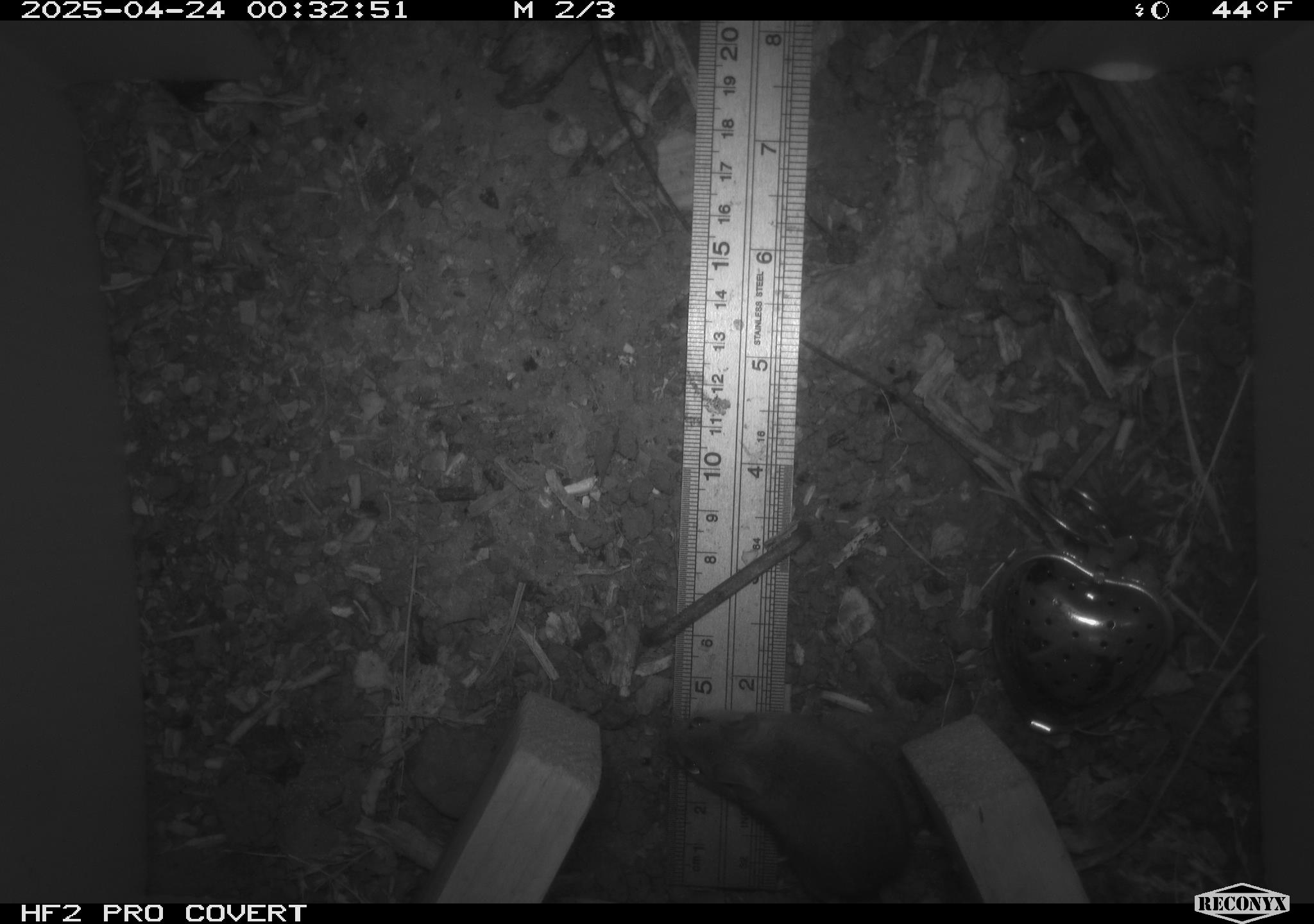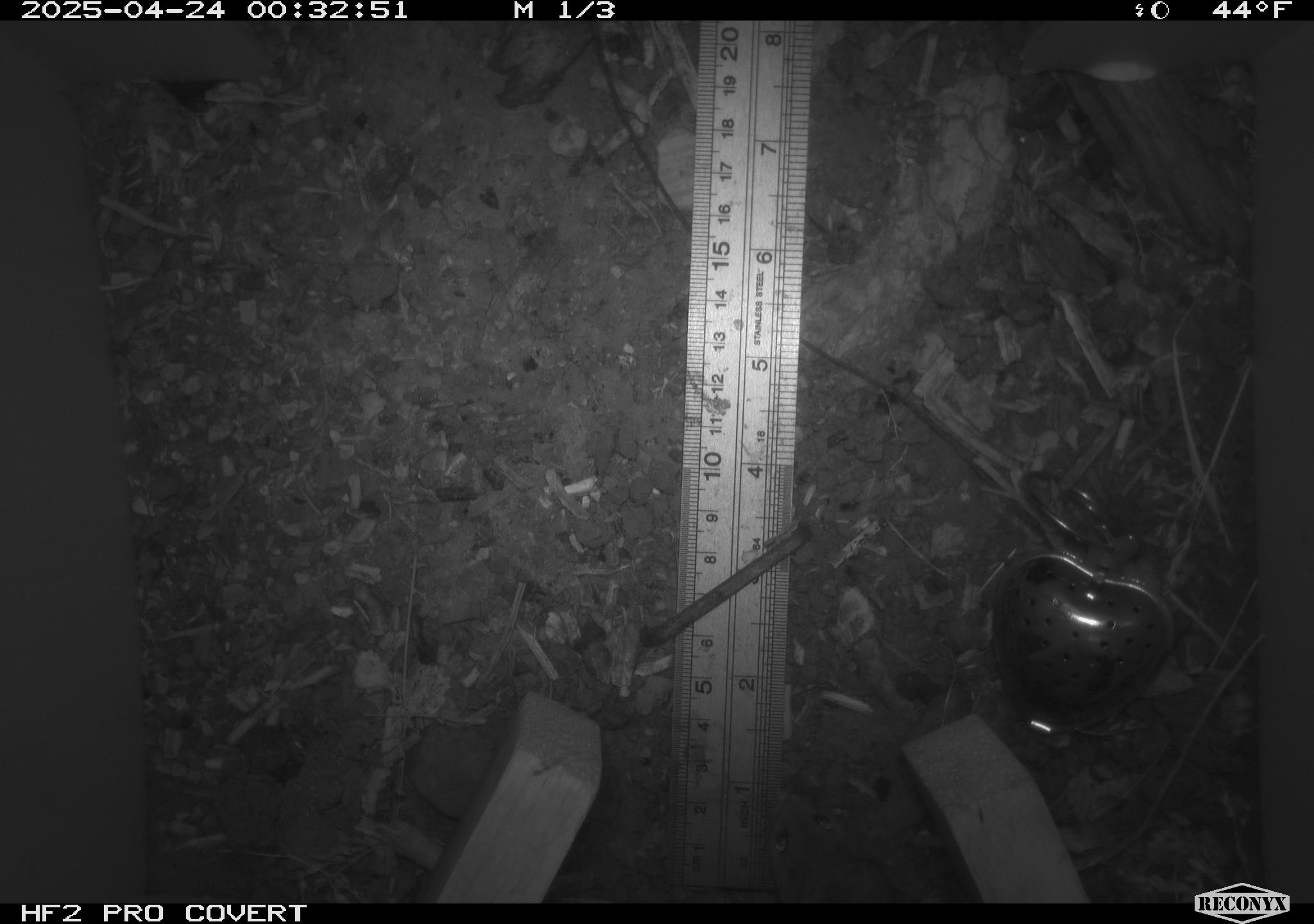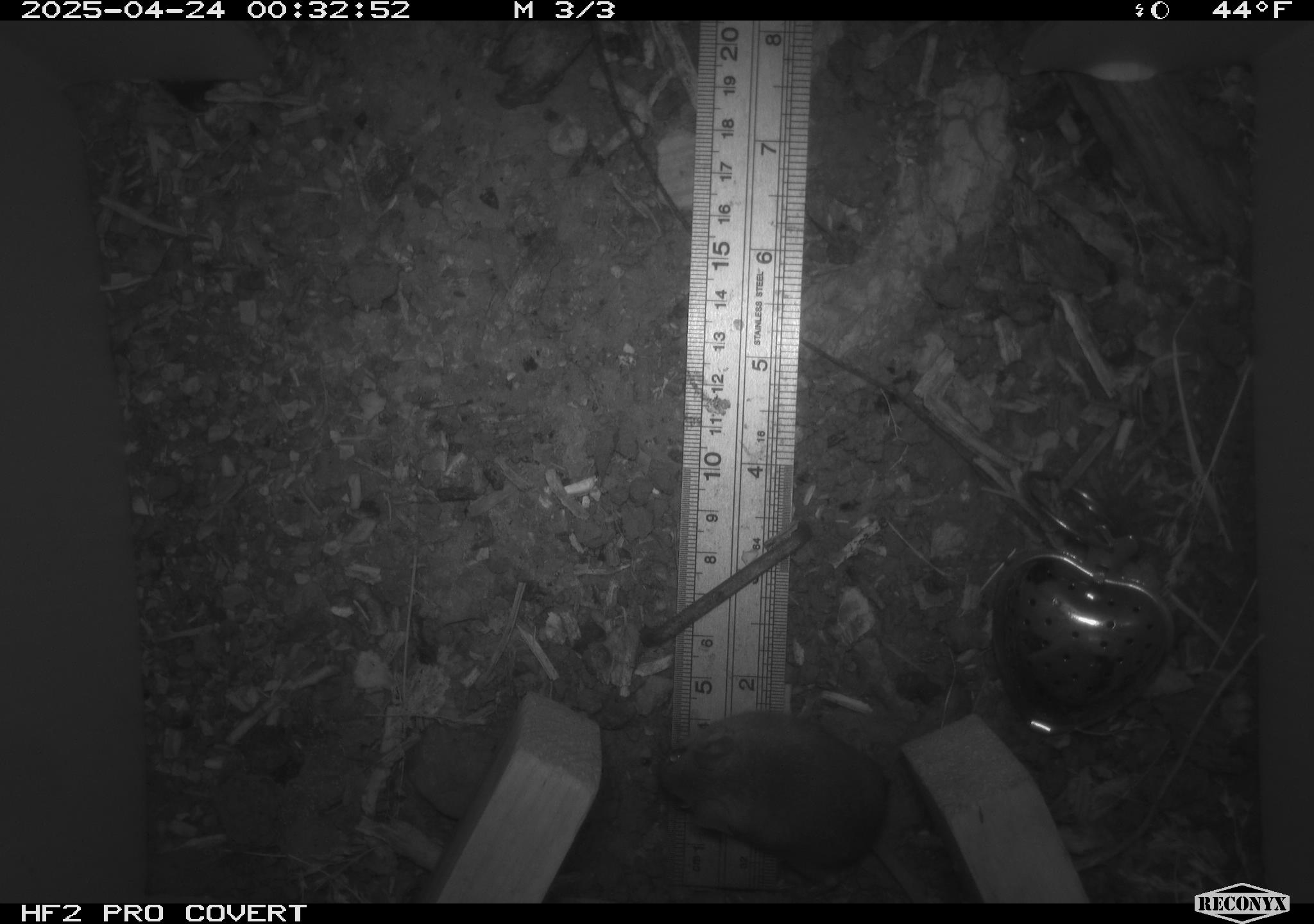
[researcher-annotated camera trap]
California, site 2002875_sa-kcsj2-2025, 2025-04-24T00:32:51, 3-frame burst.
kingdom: Animalia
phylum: Chordata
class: Mammalia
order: Rodentia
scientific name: Rodentia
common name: rodent